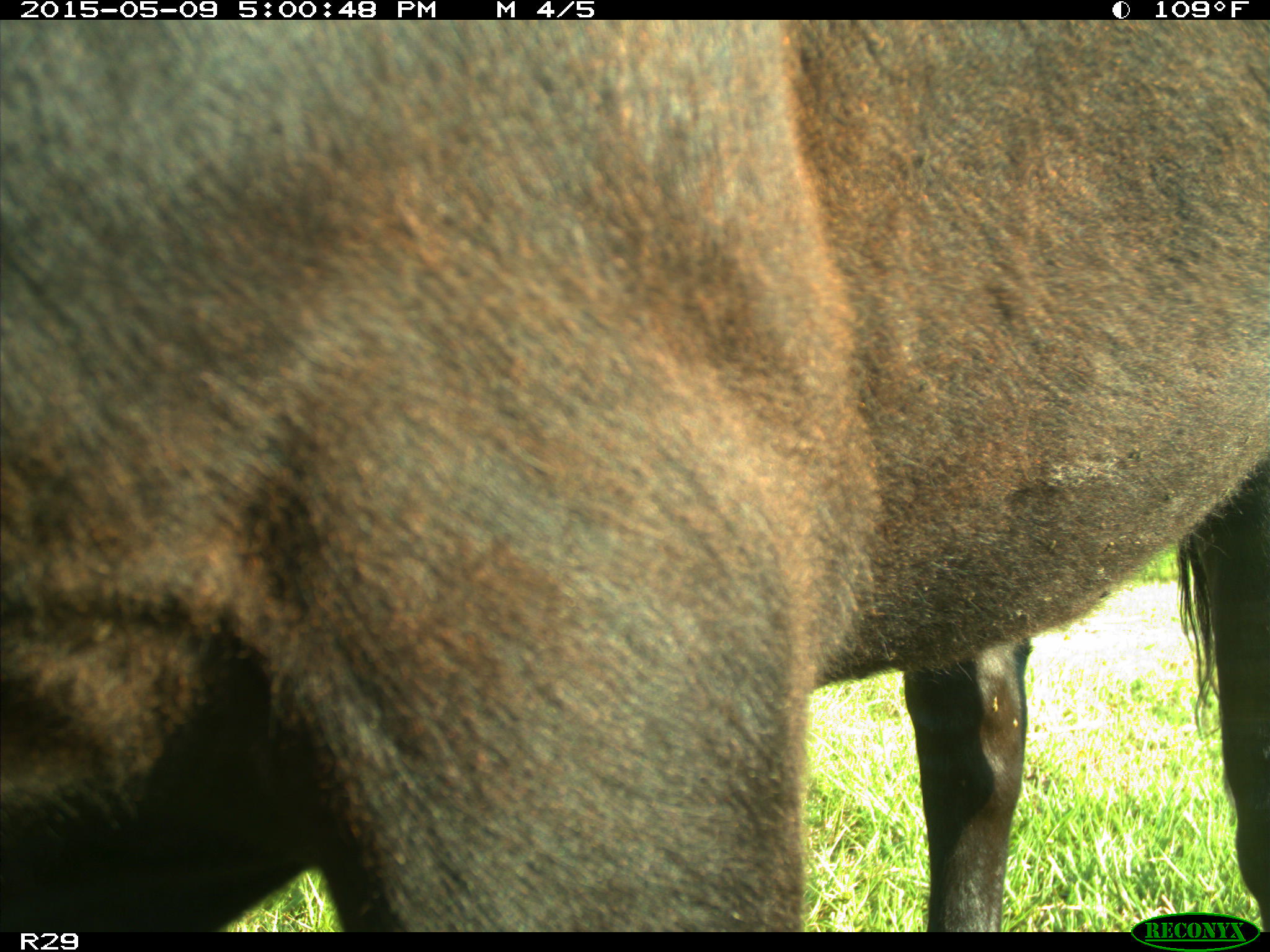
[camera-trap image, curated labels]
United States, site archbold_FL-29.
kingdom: Animalia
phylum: Chordata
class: Mammalia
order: Artiodactyla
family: Bovidae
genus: Bos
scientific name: Bos taurus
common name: domestic cow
Bos taurus (domestic cow).